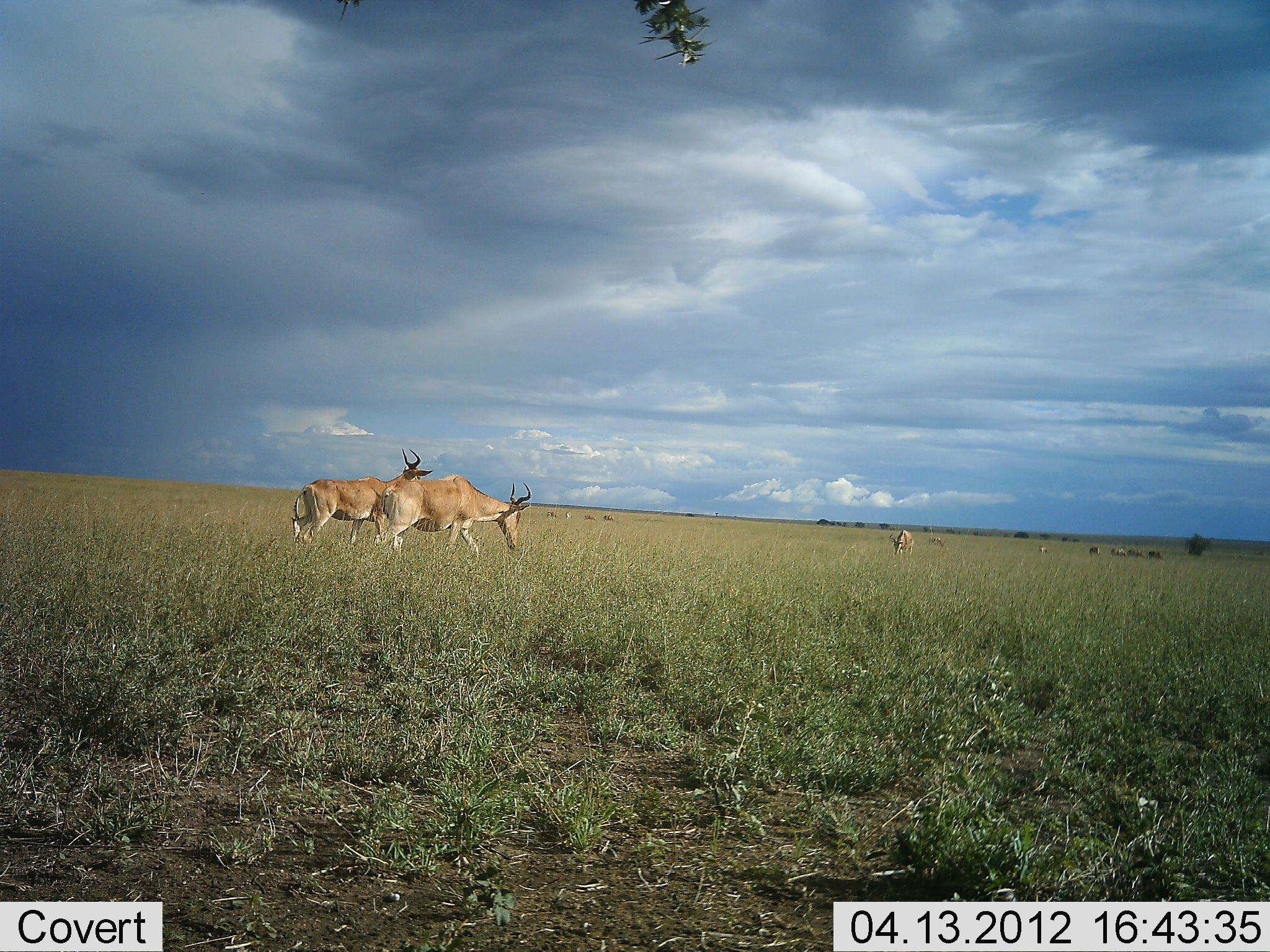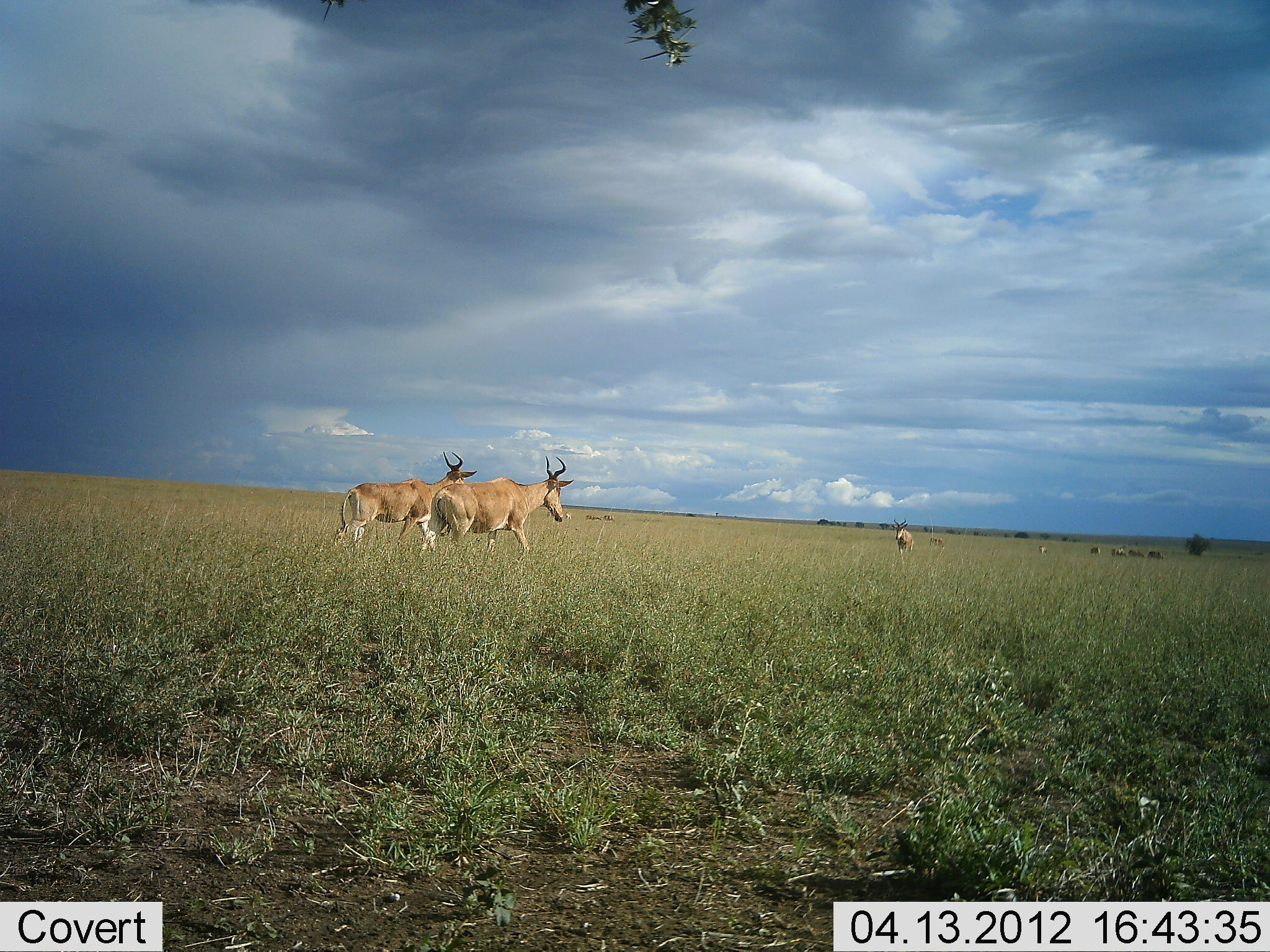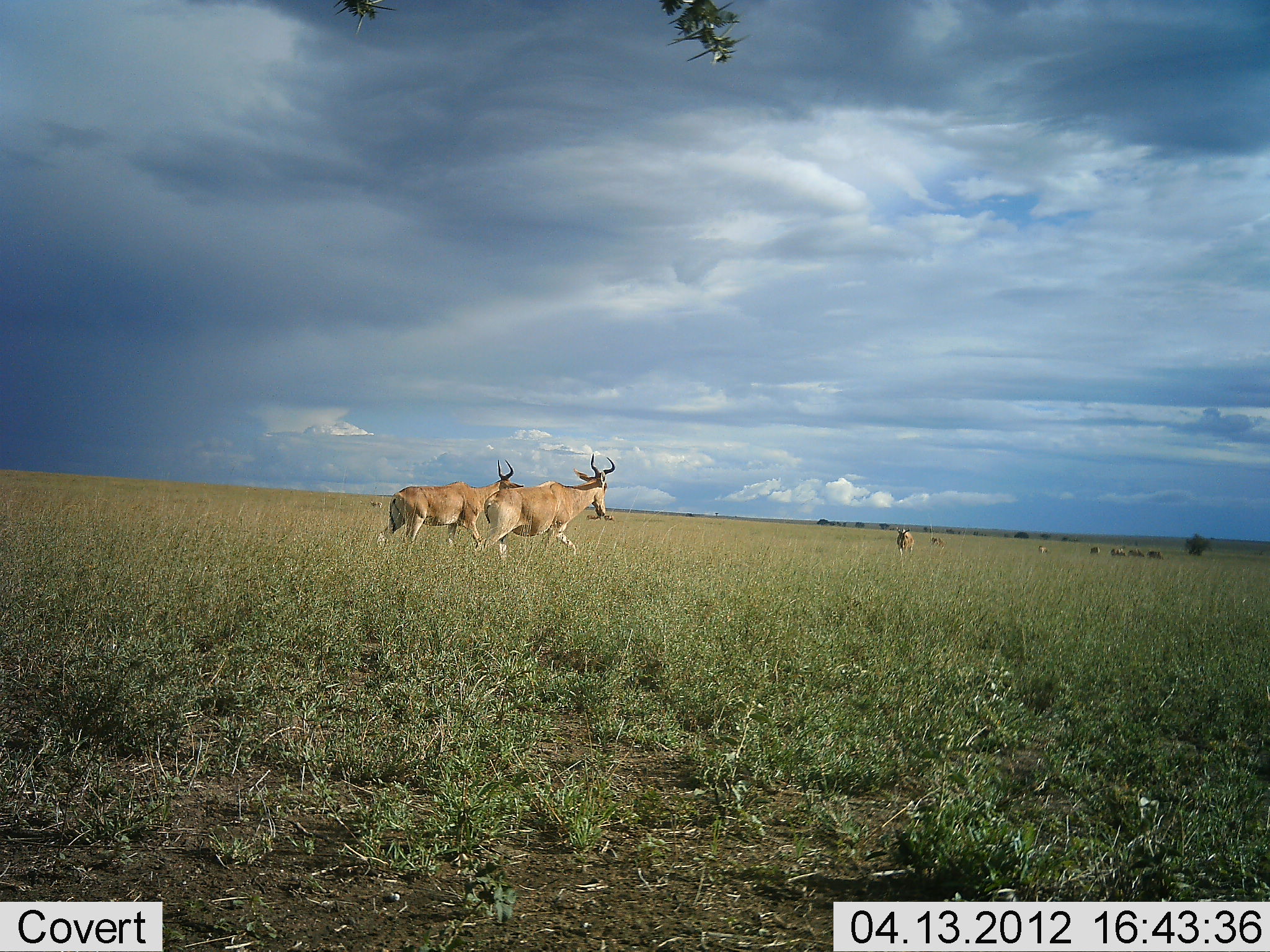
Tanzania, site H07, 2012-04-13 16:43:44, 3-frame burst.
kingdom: Animalia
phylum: Chordata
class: Mammalia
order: Artiodactyla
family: Bovidae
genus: Alcelaphus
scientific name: Alcelaphus buselaphus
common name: hartebeest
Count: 3.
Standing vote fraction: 25%.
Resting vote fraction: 0%.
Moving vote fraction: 81%.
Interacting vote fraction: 6%.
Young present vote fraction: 0%.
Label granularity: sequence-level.